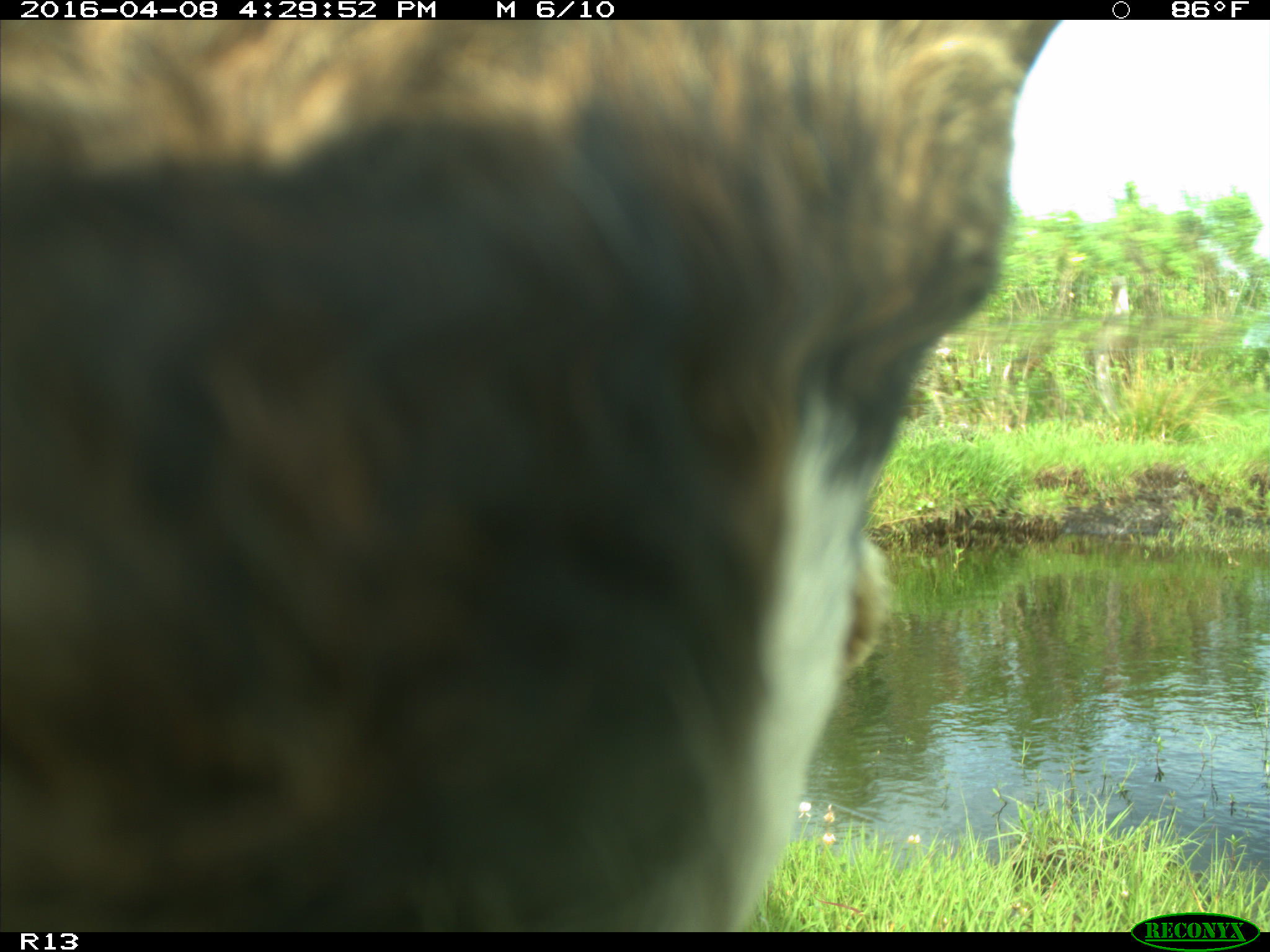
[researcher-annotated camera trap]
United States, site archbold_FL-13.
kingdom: Animalia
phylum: Chordata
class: Mammalia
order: Artiodactyla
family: Bovidae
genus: Bos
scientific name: Bos taurus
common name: domestic cow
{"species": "Bos taurus (domestic cow)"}